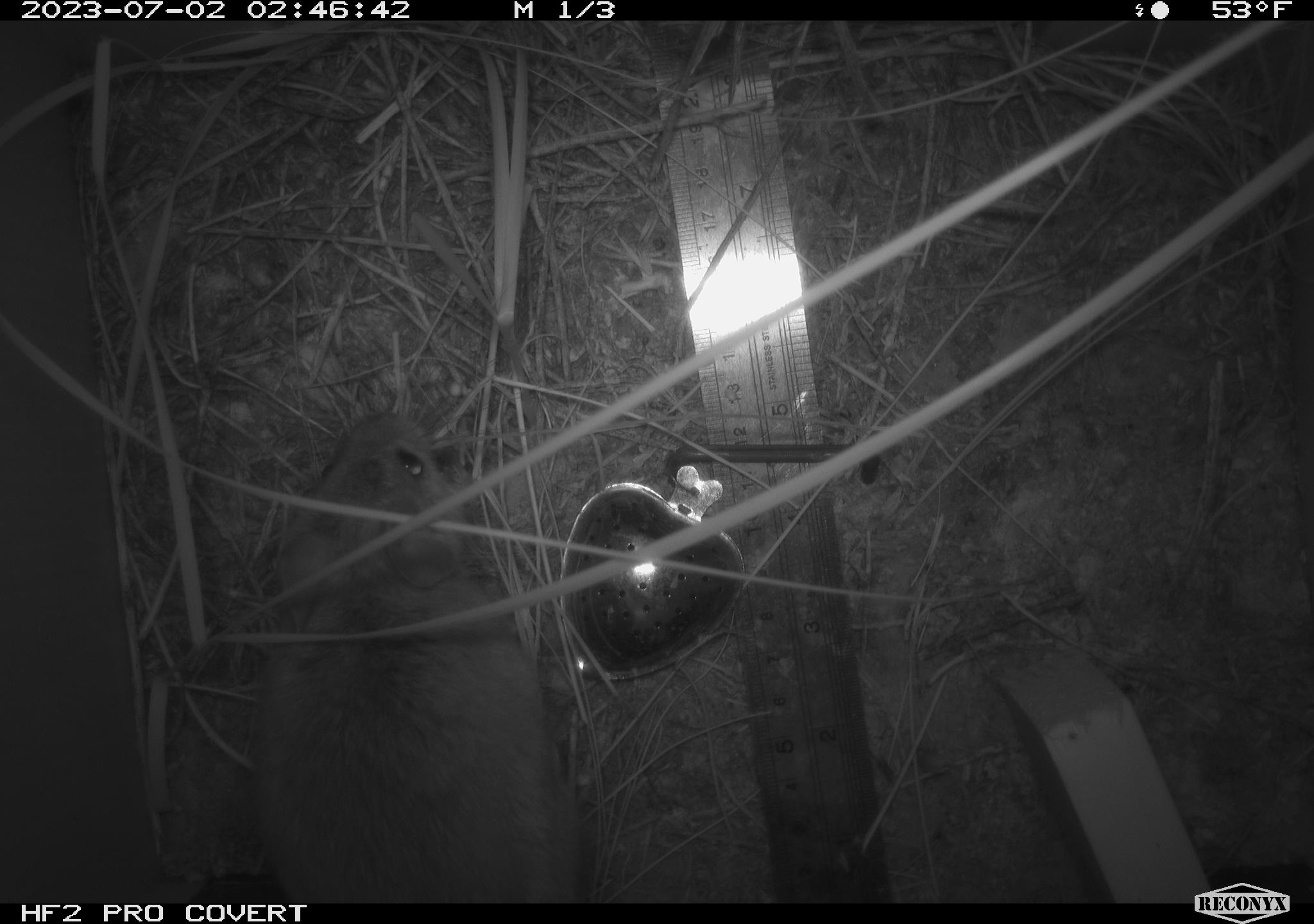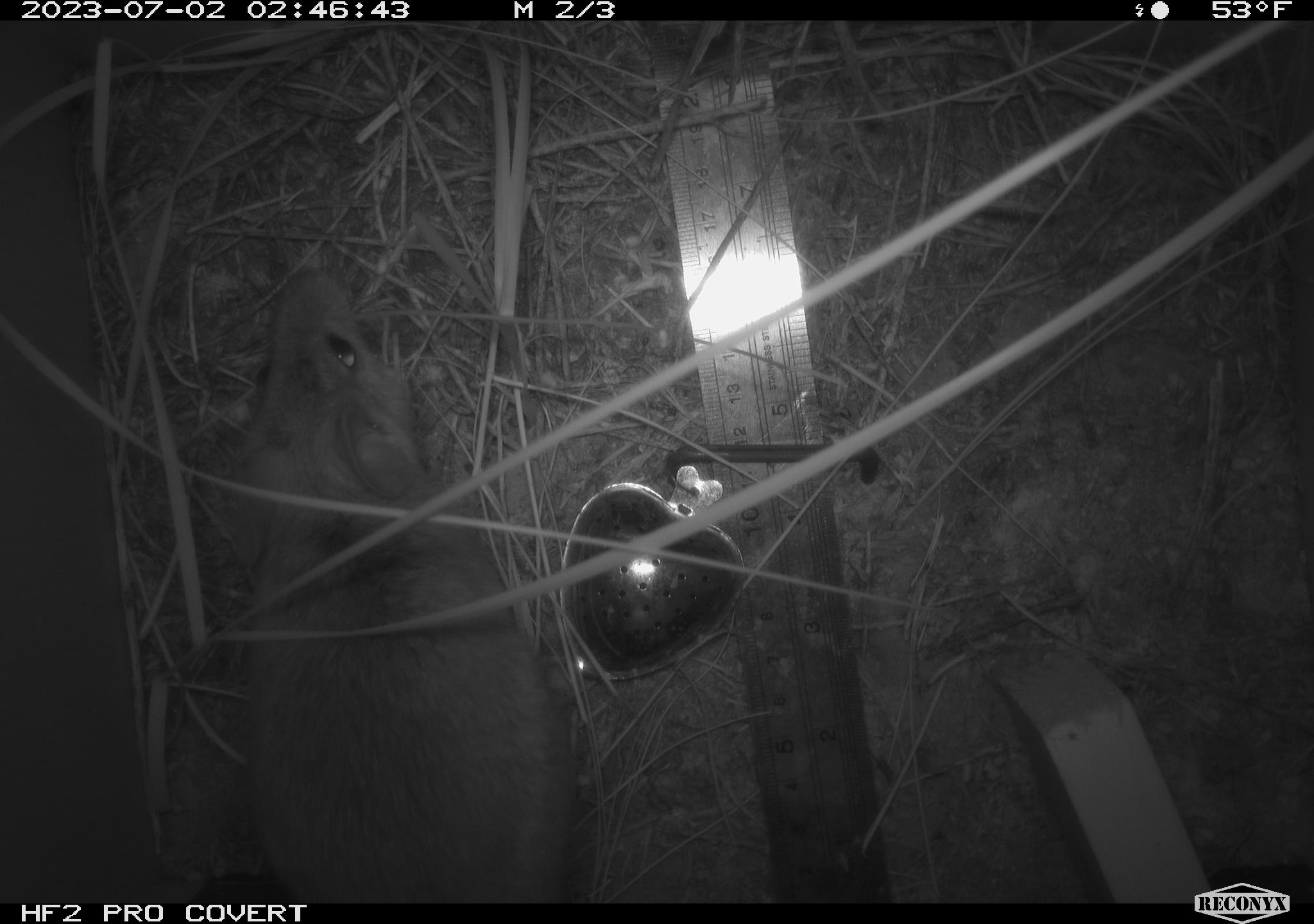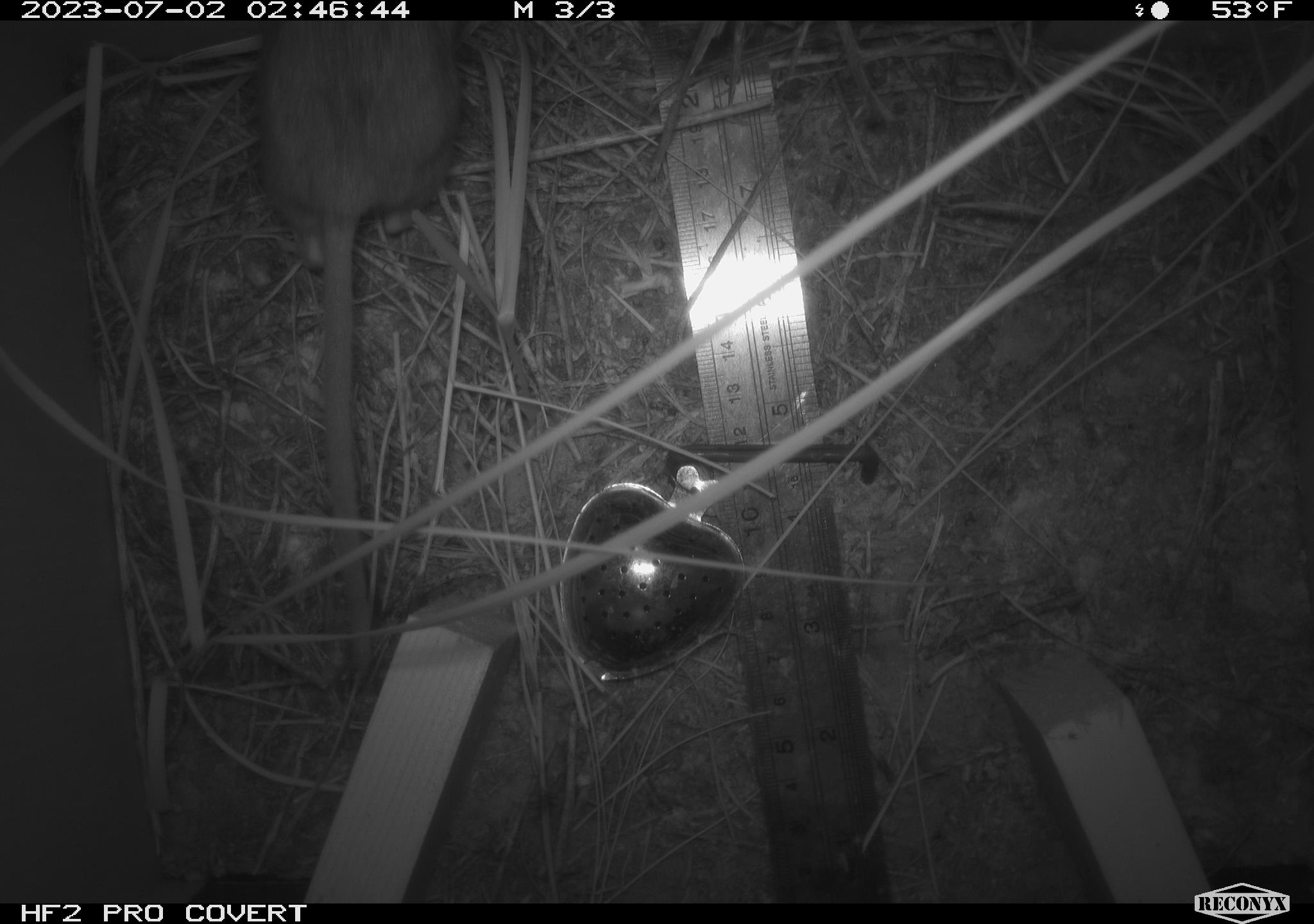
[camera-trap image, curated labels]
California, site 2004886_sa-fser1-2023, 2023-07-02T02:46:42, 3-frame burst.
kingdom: Animalia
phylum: Chordata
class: Mammalia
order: Rodentia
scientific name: Rodentia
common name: mouse species